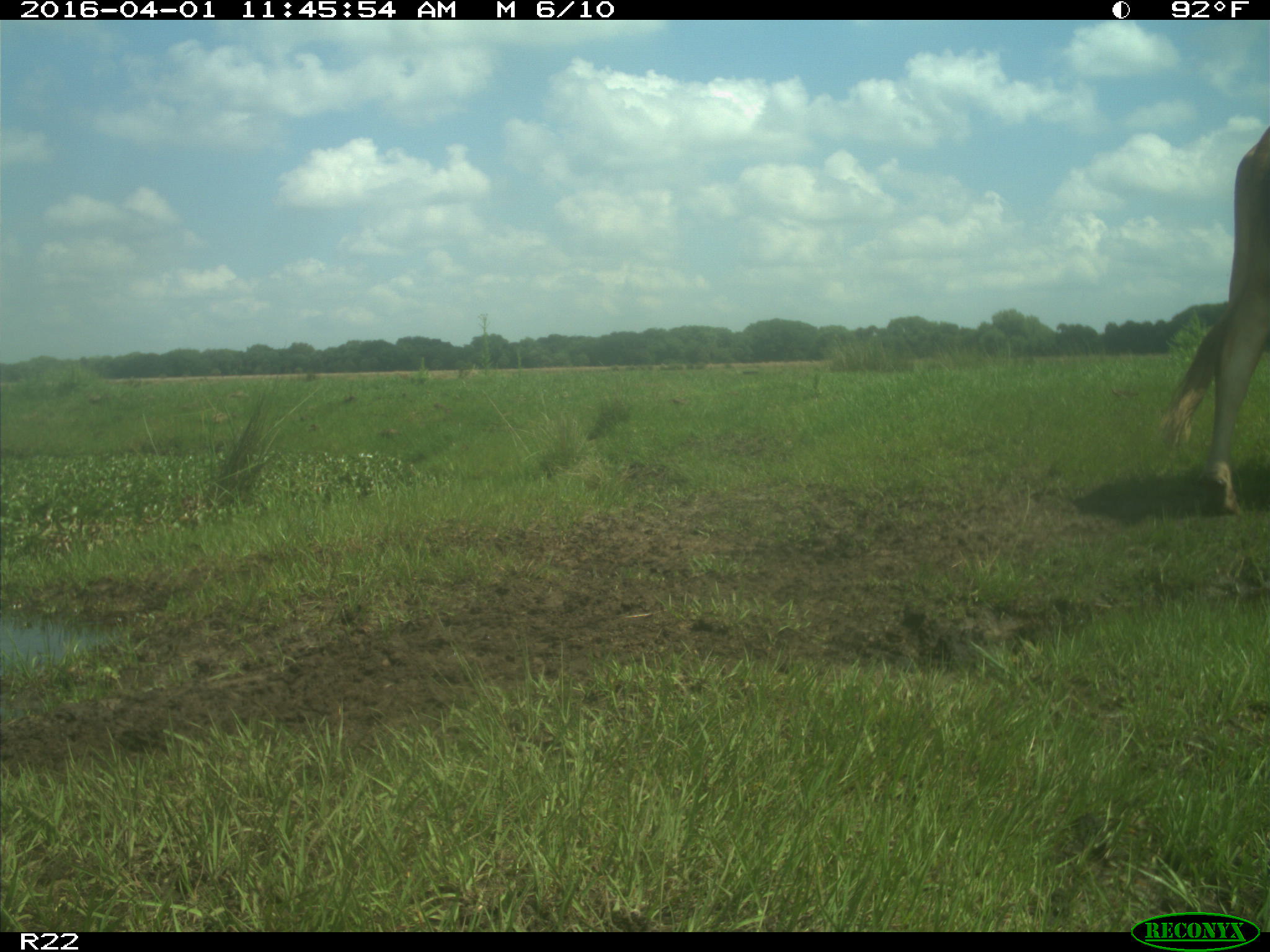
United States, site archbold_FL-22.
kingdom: Animalia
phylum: Chordata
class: Mammalia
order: Artiodactyla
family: Bovidae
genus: Bos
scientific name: Bos taurus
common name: domestic cow